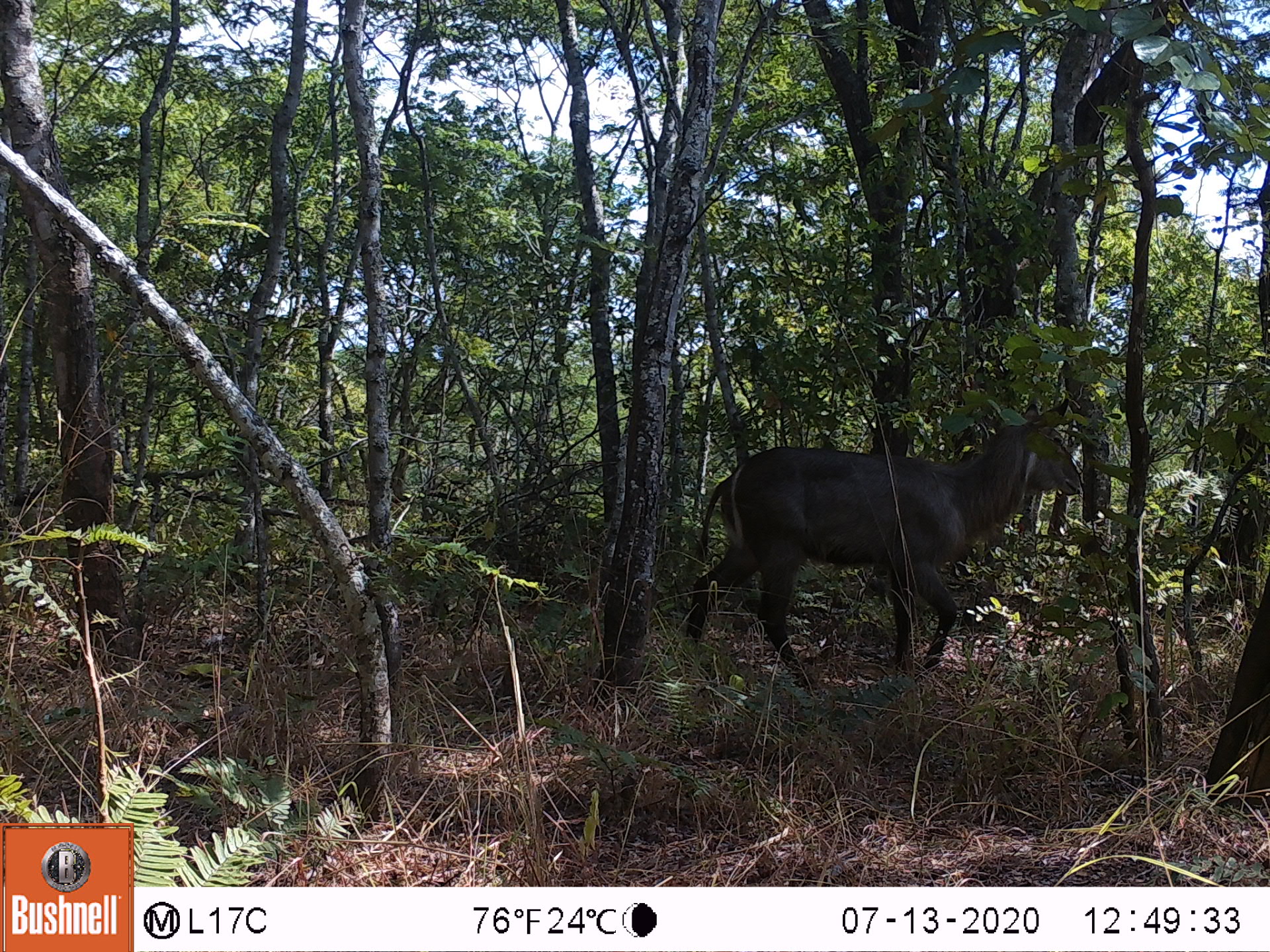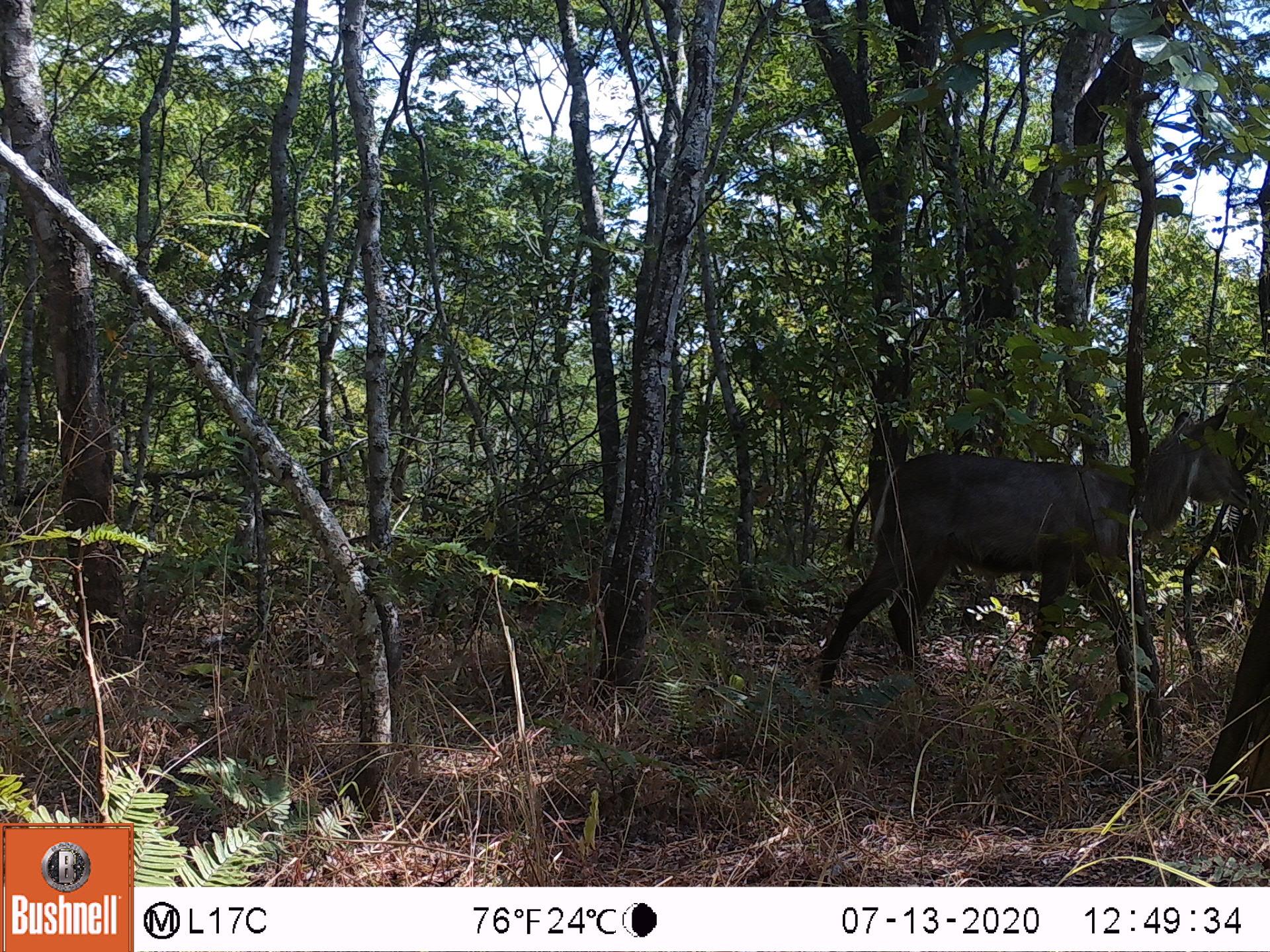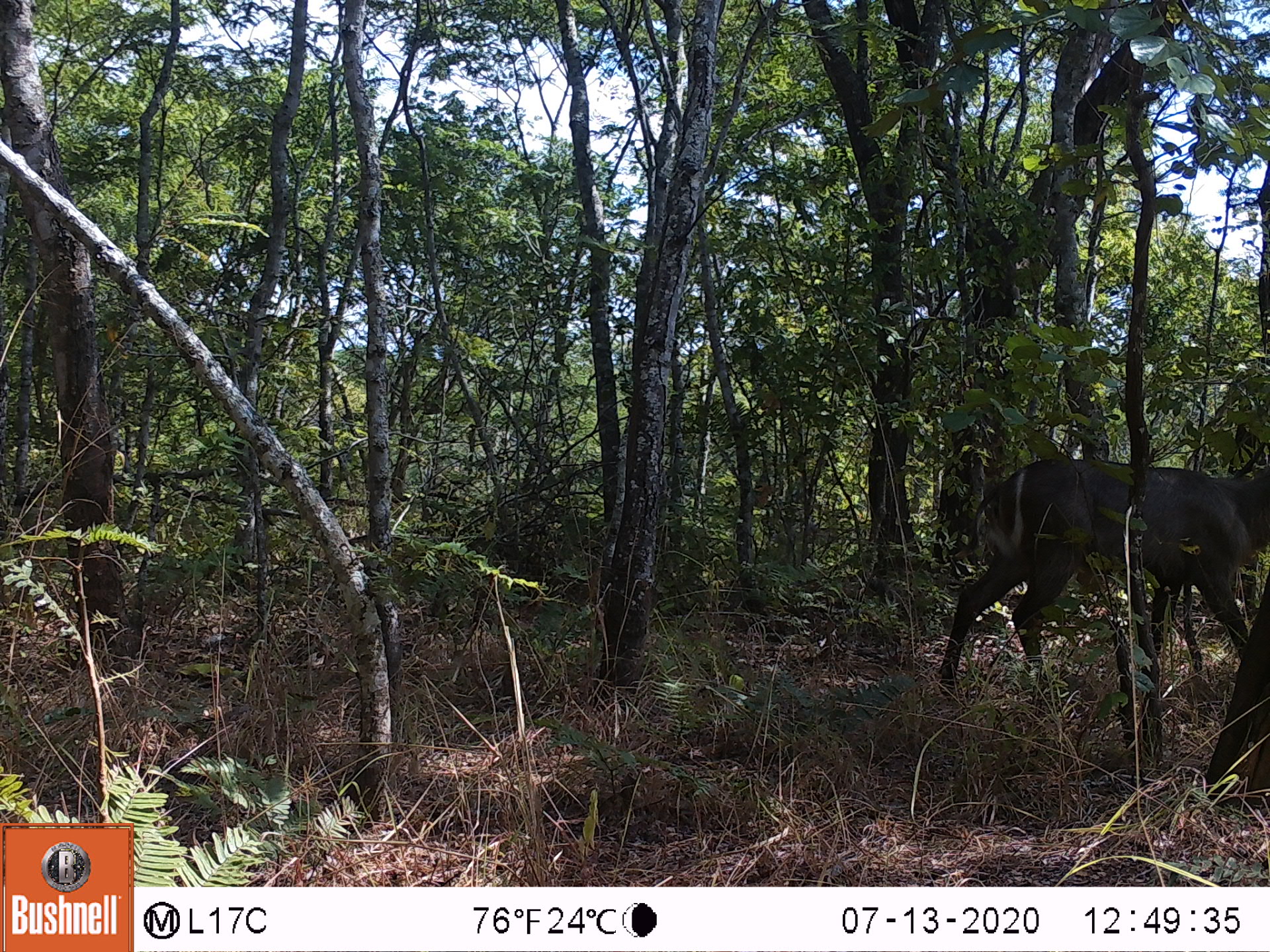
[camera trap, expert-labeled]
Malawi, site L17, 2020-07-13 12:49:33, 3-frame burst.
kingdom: Animalia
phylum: Chordata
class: Mammalia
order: Artiodactyla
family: Bovidae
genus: Kobus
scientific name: Kobus ellipsiprymnus ellipsiprymnus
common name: common waterbuck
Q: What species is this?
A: Common waterbuck (Kobus ellipsiprymnus ellipsiprymnus).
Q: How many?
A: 1.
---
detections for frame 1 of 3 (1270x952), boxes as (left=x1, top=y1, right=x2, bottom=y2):
common waterbuck: (left=683, top=389, right=1084, bottom=688)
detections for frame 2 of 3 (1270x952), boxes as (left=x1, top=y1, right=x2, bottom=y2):
common waterbuck: (left=811, top=399, right=1249, bottom=709)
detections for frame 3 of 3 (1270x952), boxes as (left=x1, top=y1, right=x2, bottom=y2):
common waterbuck: (left=932, top=457, right=1262, bottom=700)